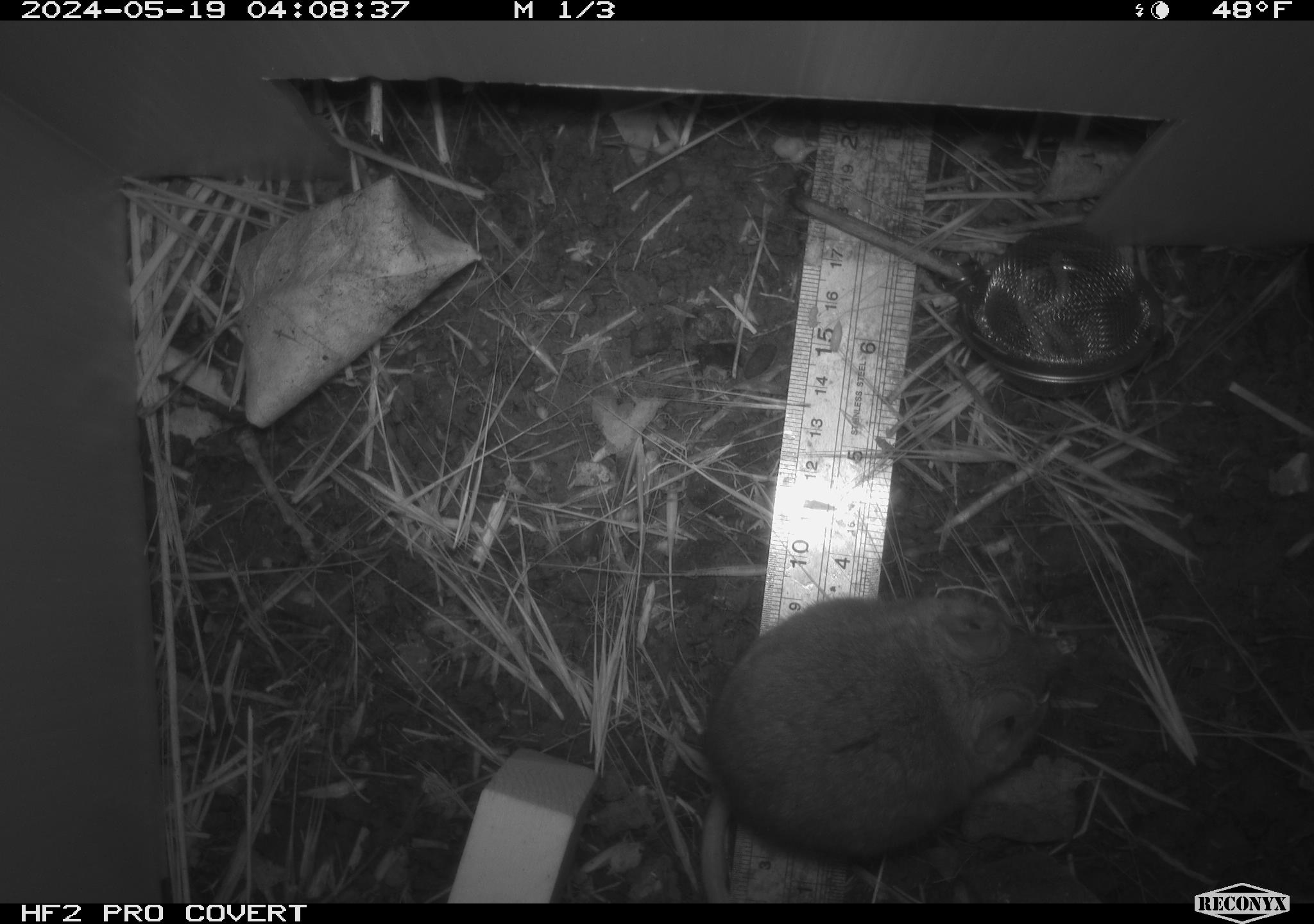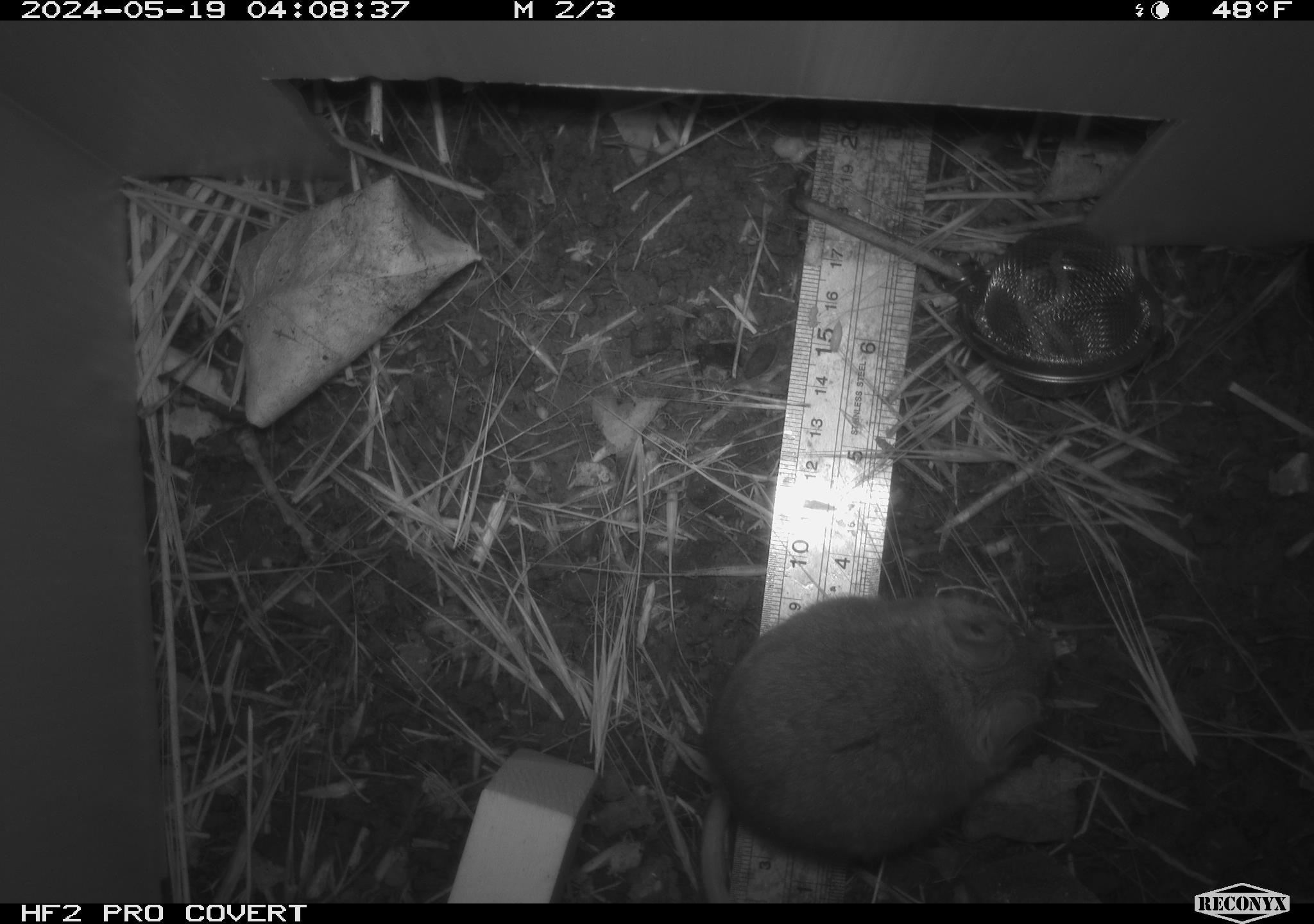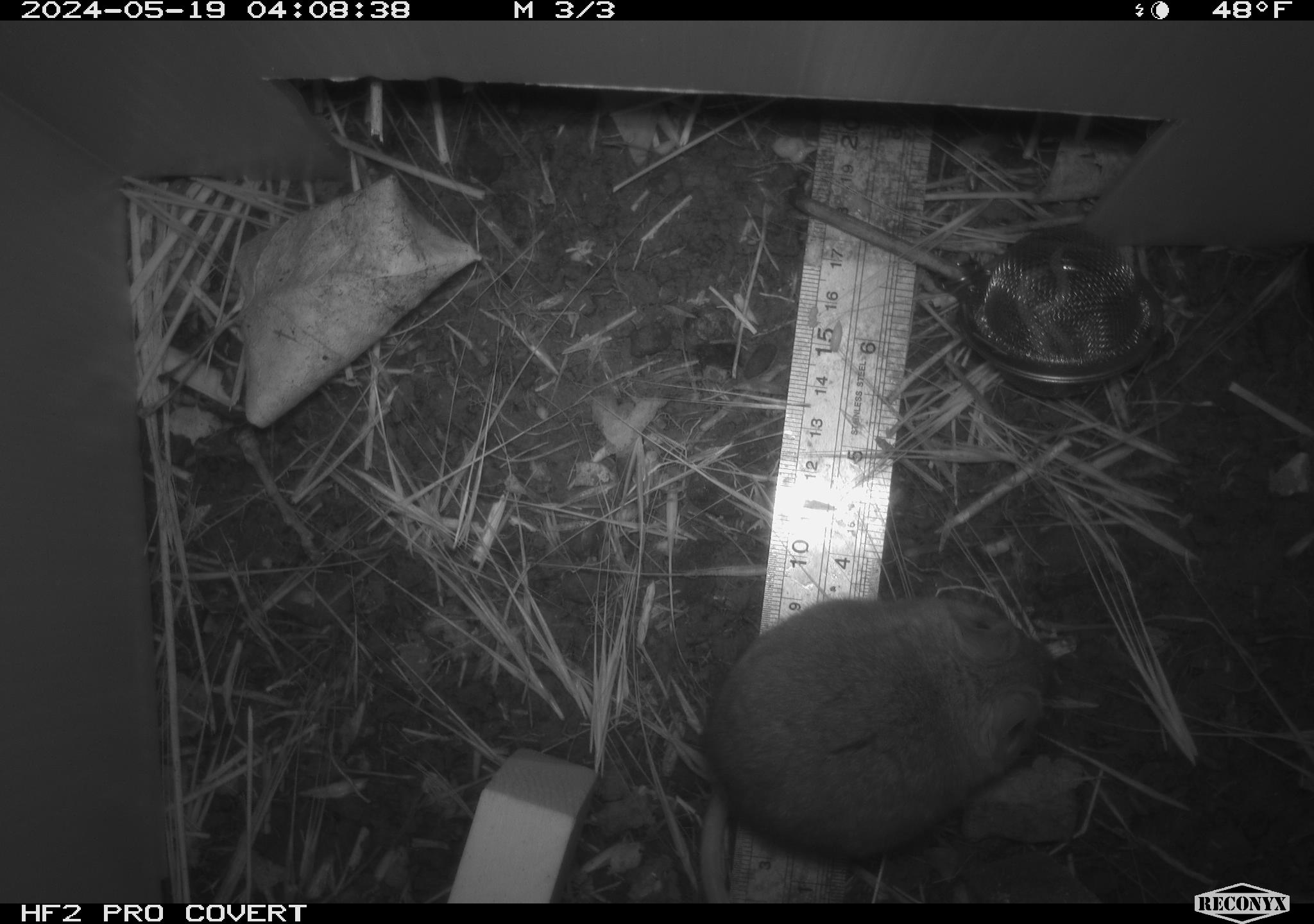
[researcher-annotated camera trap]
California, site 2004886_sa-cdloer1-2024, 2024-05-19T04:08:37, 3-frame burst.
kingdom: Animalia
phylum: Chordata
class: Mammalia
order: Rodentia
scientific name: Rodentia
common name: mouse species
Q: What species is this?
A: Mouse species (Rodentia).